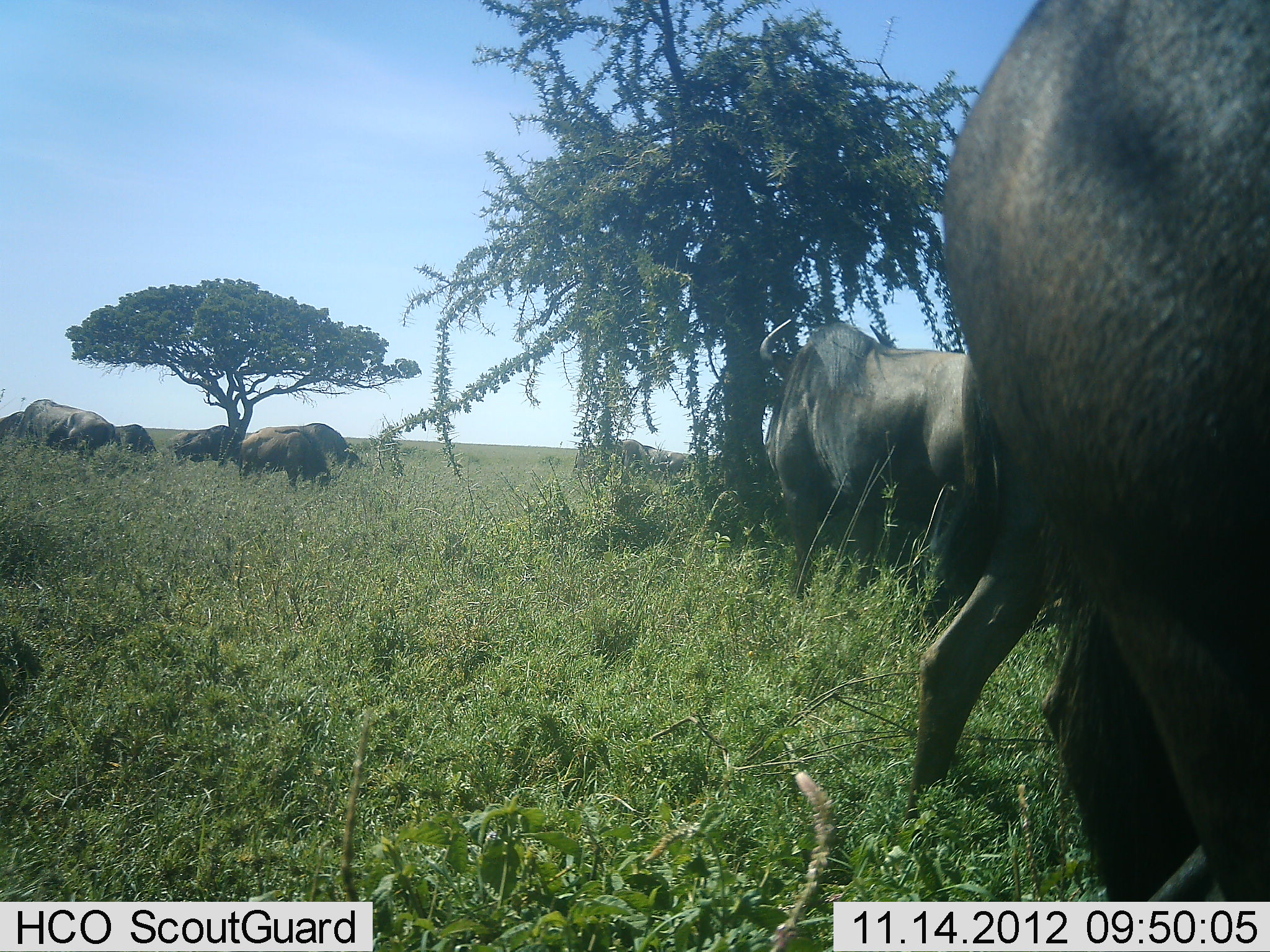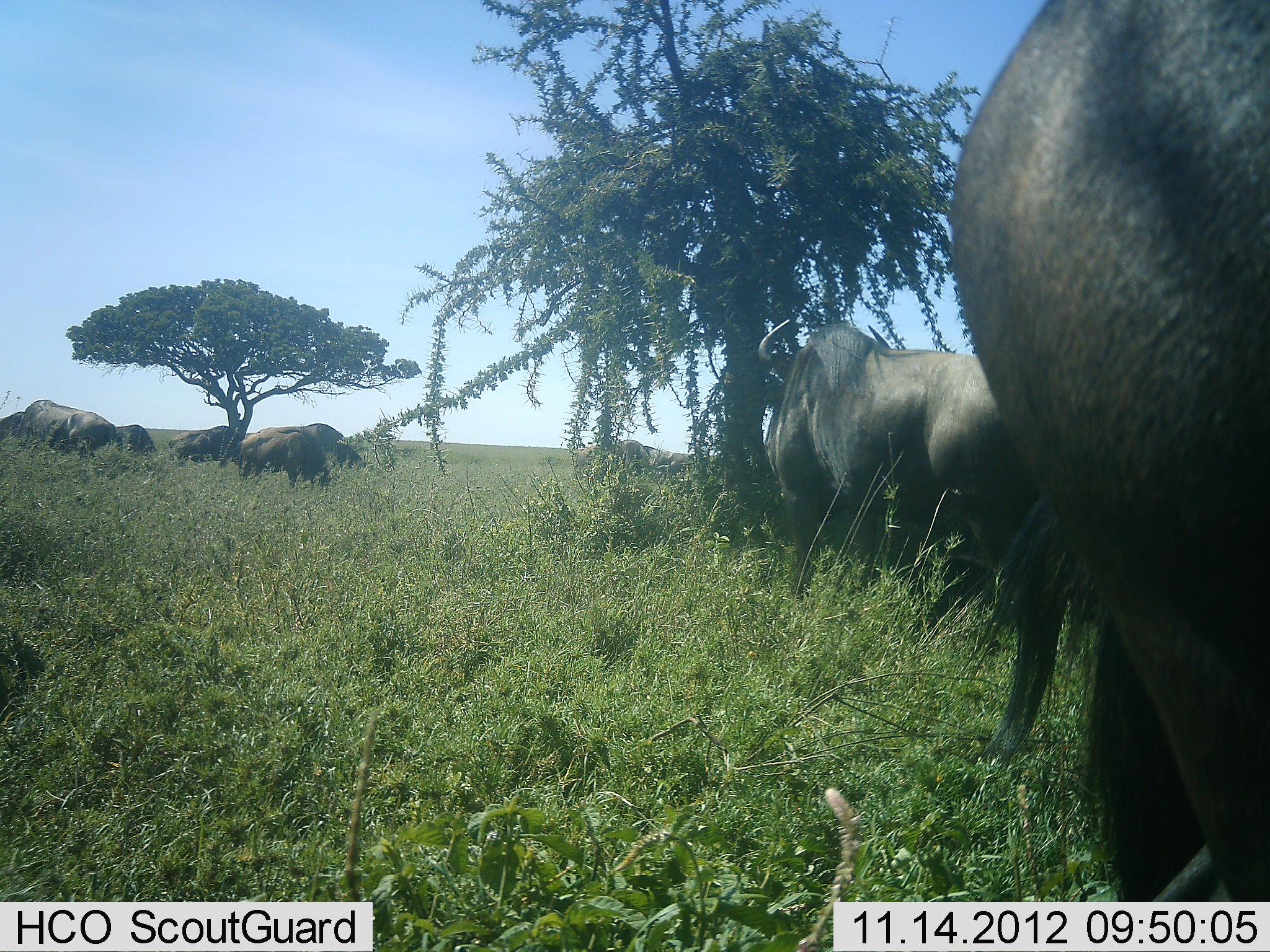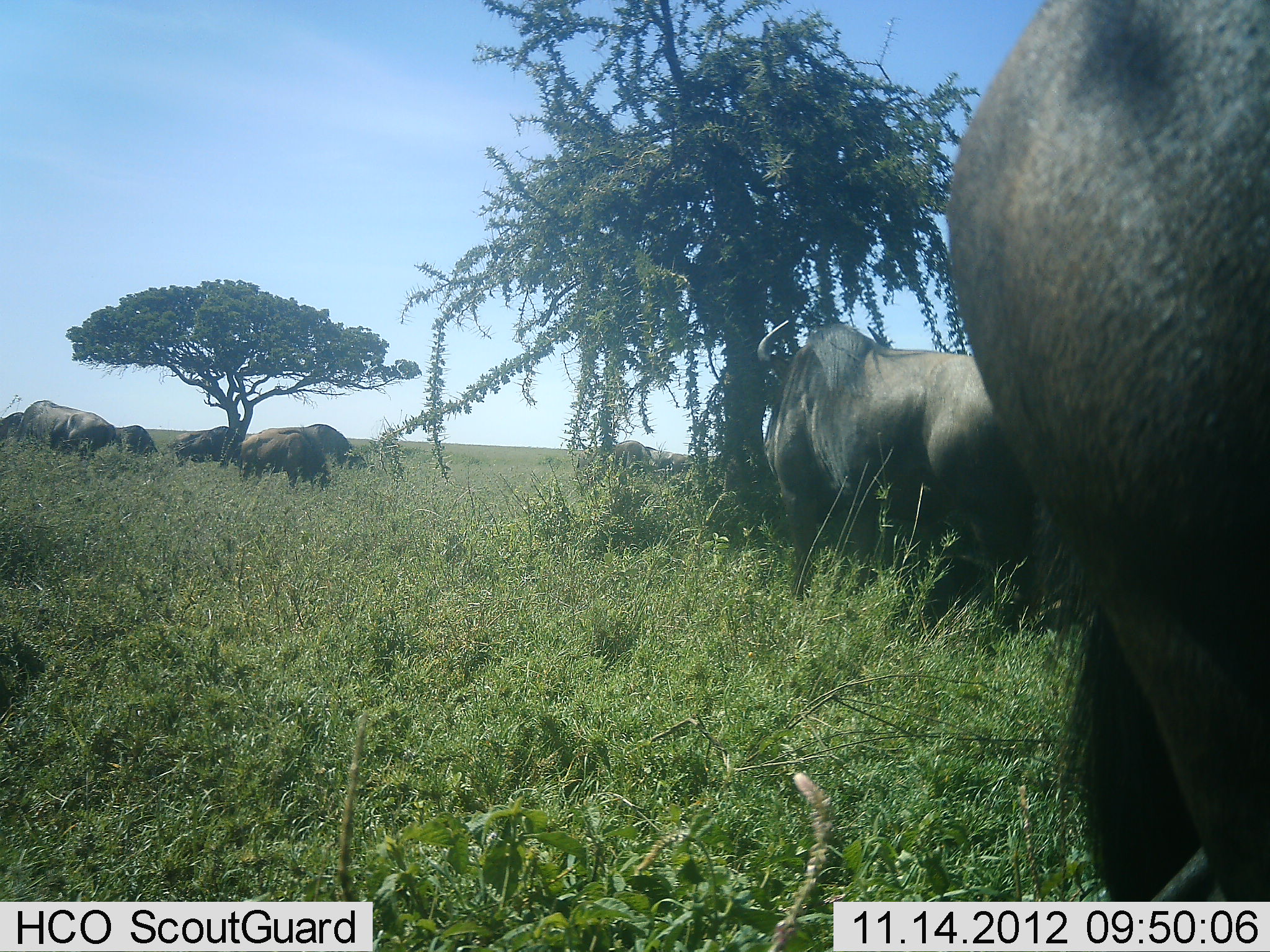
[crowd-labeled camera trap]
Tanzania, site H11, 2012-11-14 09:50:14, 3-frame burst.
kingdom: Animalia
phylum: Chordata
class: Mammalia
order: Artiodactyla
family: Bovidae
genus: Connochaetes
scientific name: Connochaetes taurinus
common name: blue wildebeest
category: wildebeest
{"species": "wildebeest (blue wildebeest) (Connochaetes taurinus)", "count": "7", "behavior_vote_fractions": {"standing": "60%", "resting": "10%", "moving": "0%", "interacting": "0%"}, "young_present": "0%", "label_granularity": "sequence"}